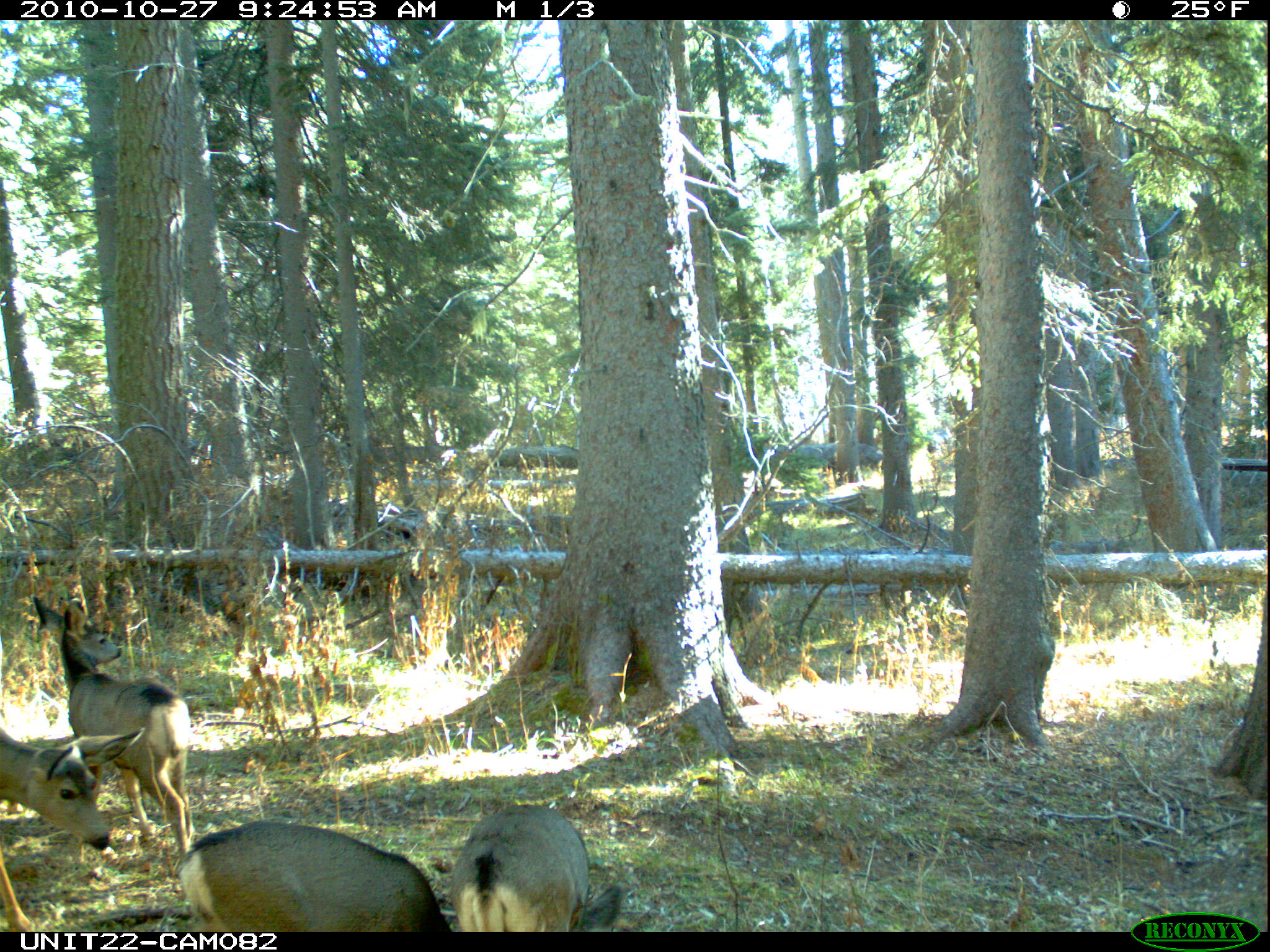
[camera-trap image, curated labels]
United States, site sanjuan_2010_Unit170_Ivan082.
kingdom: Animalia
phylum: Chordata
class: Mammalia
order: Artiodactyla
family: Cervidae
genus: Odocoileus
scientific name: Odocoileus hemionus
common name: mule deer